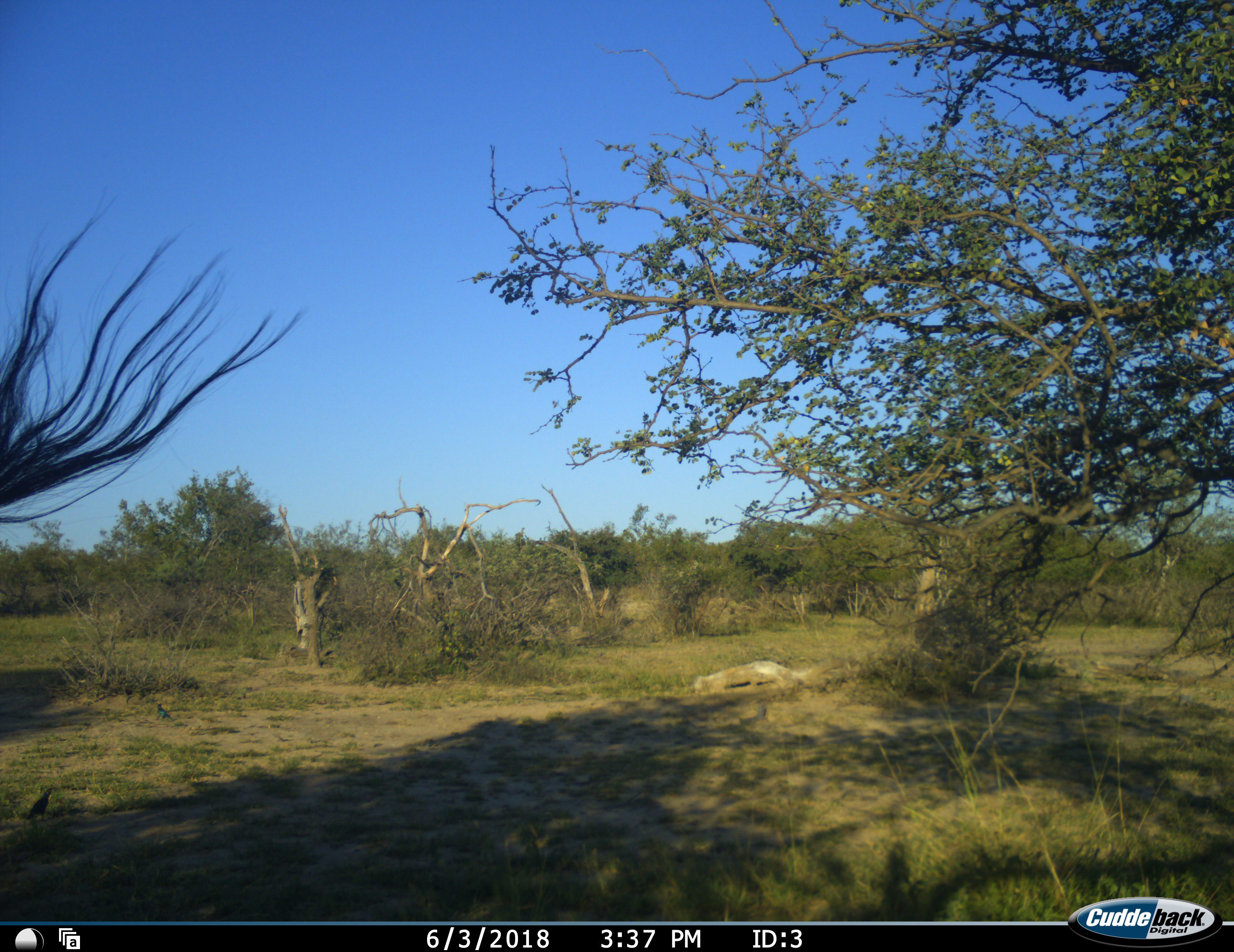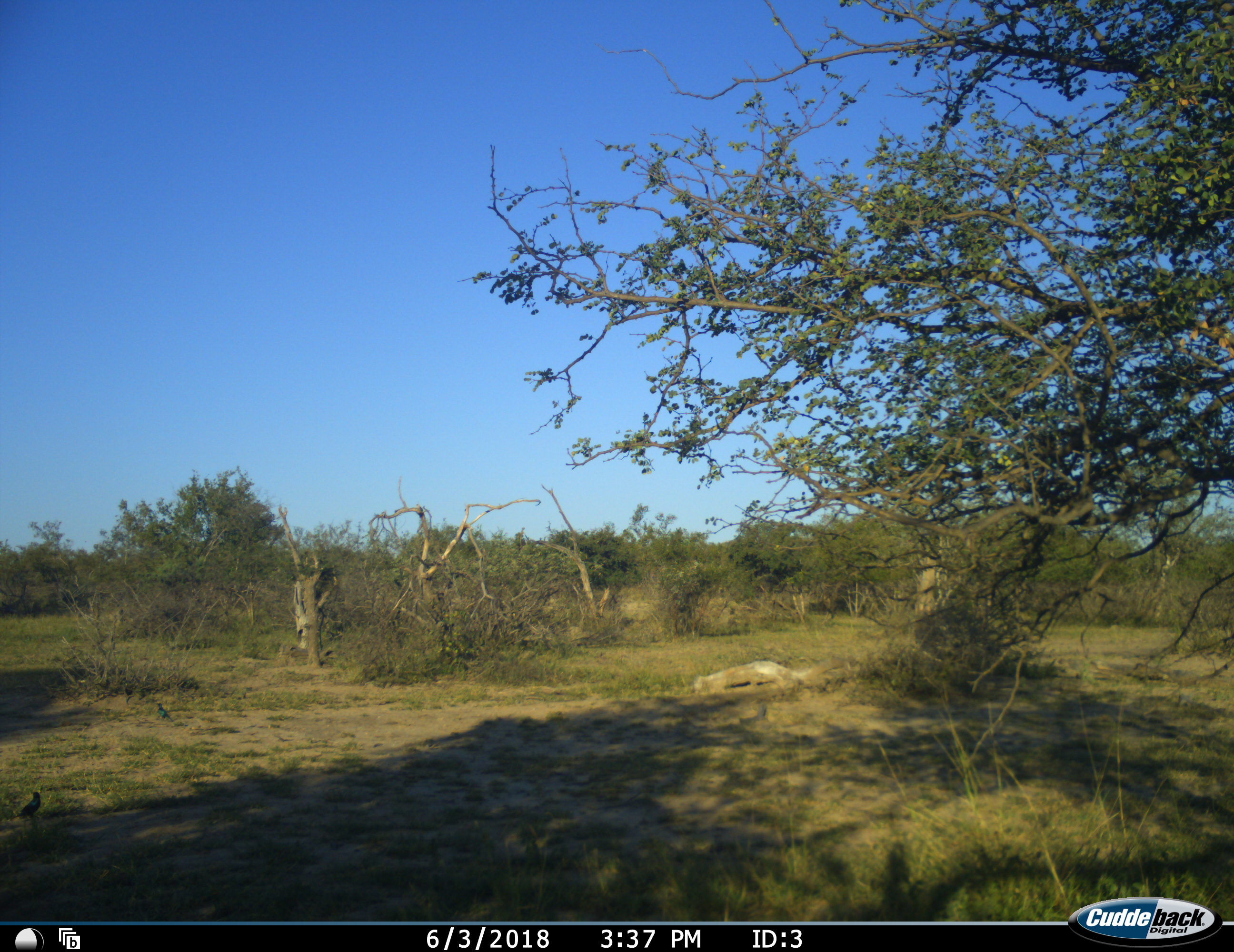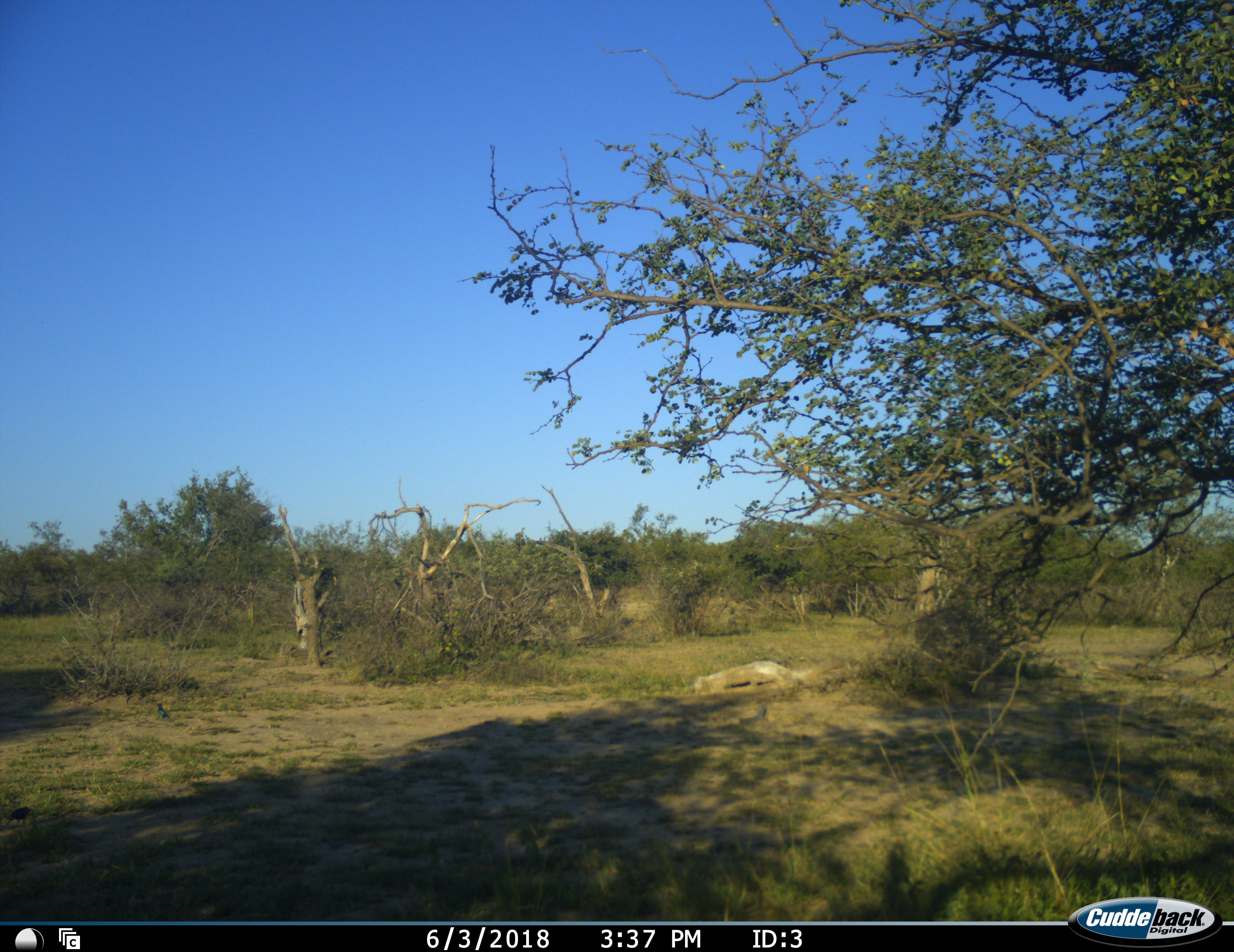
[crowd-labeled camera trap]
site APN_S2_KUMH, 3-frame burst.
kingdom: Animalia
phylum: Chordata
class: Aves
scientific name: Aves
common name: bird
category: birdother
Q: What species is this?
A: Birdother (bird) (Aves).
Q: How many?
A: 2.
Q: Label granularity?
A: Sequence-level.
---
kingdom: Animalia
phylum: Chordata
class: Mammalia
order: Artiodactyla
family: Giraffidae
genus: Giraffa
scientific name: Giraffa camelopardalis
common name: giraffe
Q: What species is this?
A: Giraffe (Giraffa camelopardalis).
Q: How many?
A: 1.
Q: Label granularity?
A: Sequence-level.